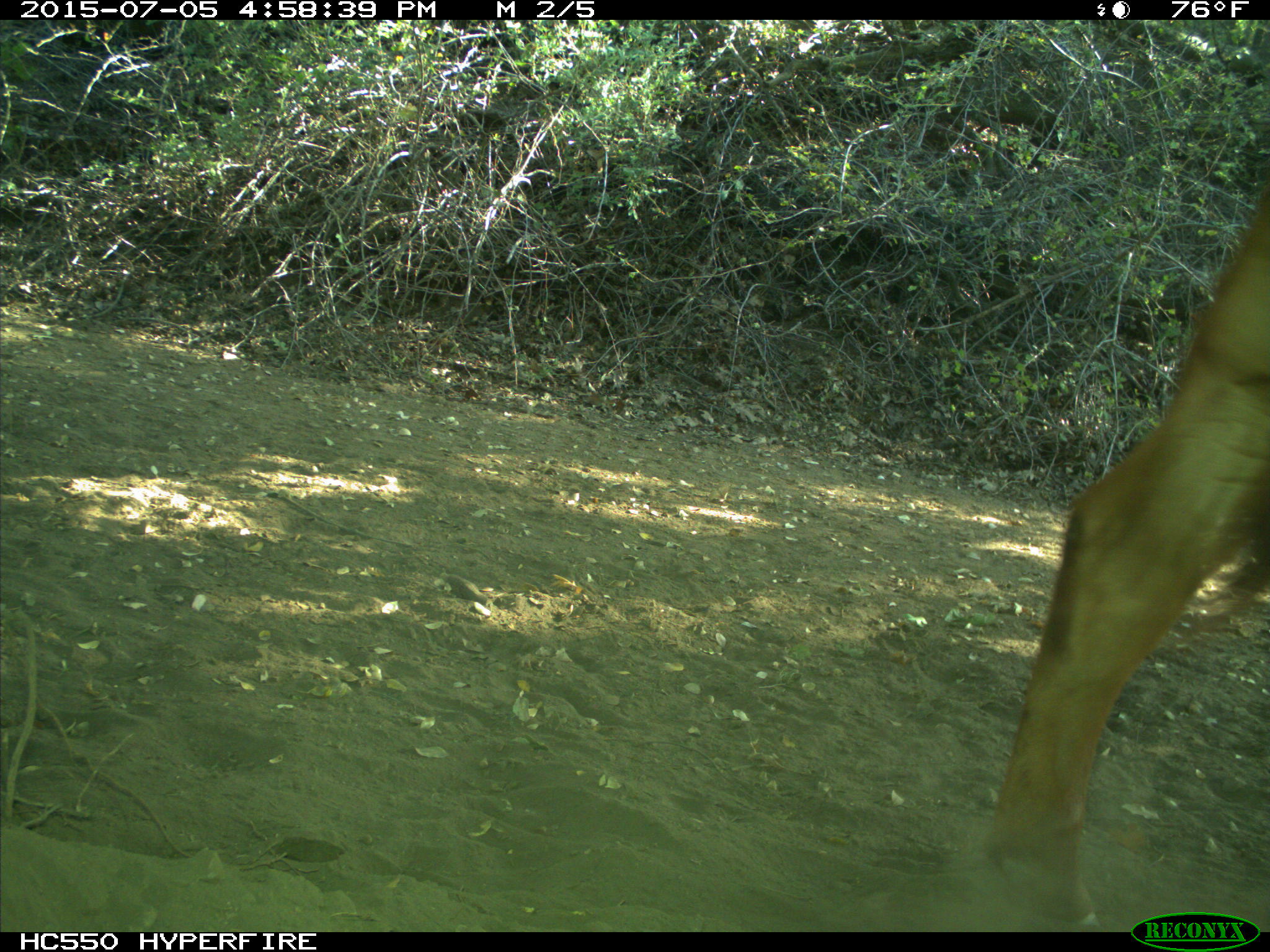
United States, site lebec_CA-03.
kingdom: Animalia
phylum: Chordata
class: Mammalia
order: Artiodactyla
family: Bovidae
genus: Bos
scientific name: Bos taurus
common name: domestic cow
Bos taurus (domestic cow).